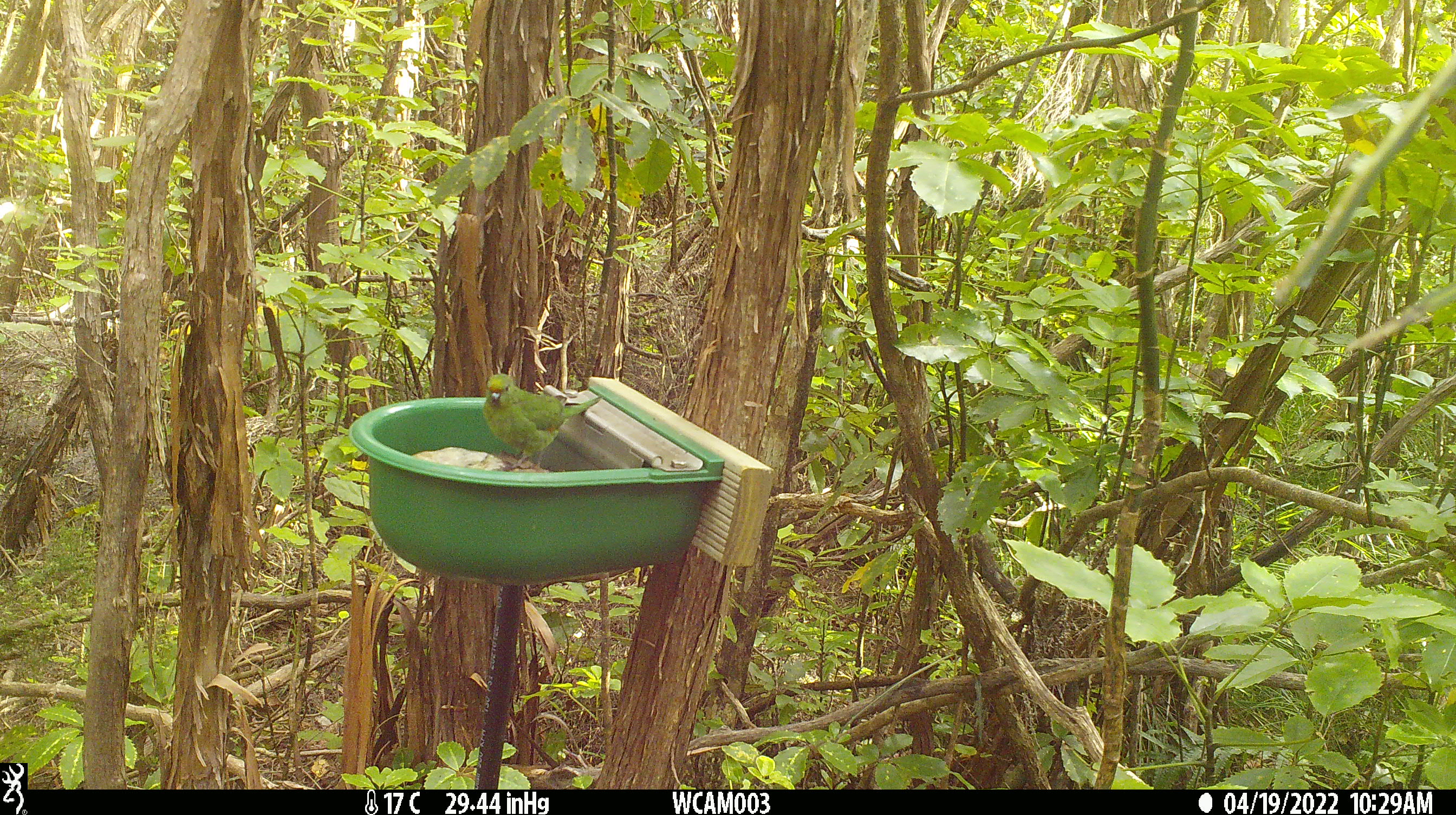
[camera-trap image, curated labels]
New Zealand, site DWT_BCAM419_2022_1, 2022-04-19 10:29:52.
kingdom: Animalia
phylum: Chordata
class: Aves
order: Psittaciformes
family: Psittaculidae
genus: Cyanoramphus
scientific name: Cyanoramphus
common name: parakeet